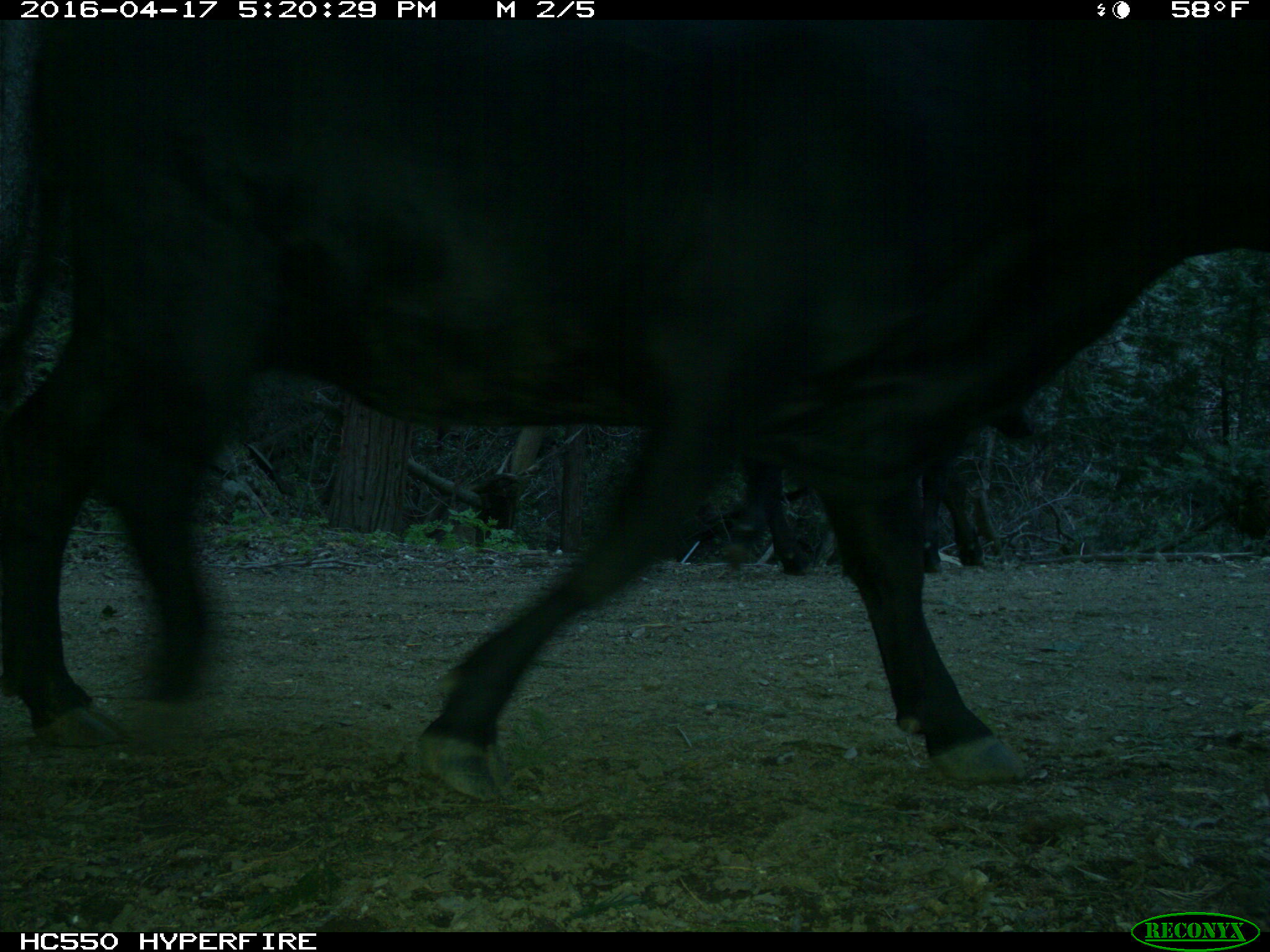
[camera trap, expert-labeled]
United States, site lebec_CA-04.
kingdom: Animalia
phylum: Chordata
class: Mammalia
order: Artiodactyla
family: Bovidae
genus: Bos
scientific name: Bos taurus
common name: domestic cow